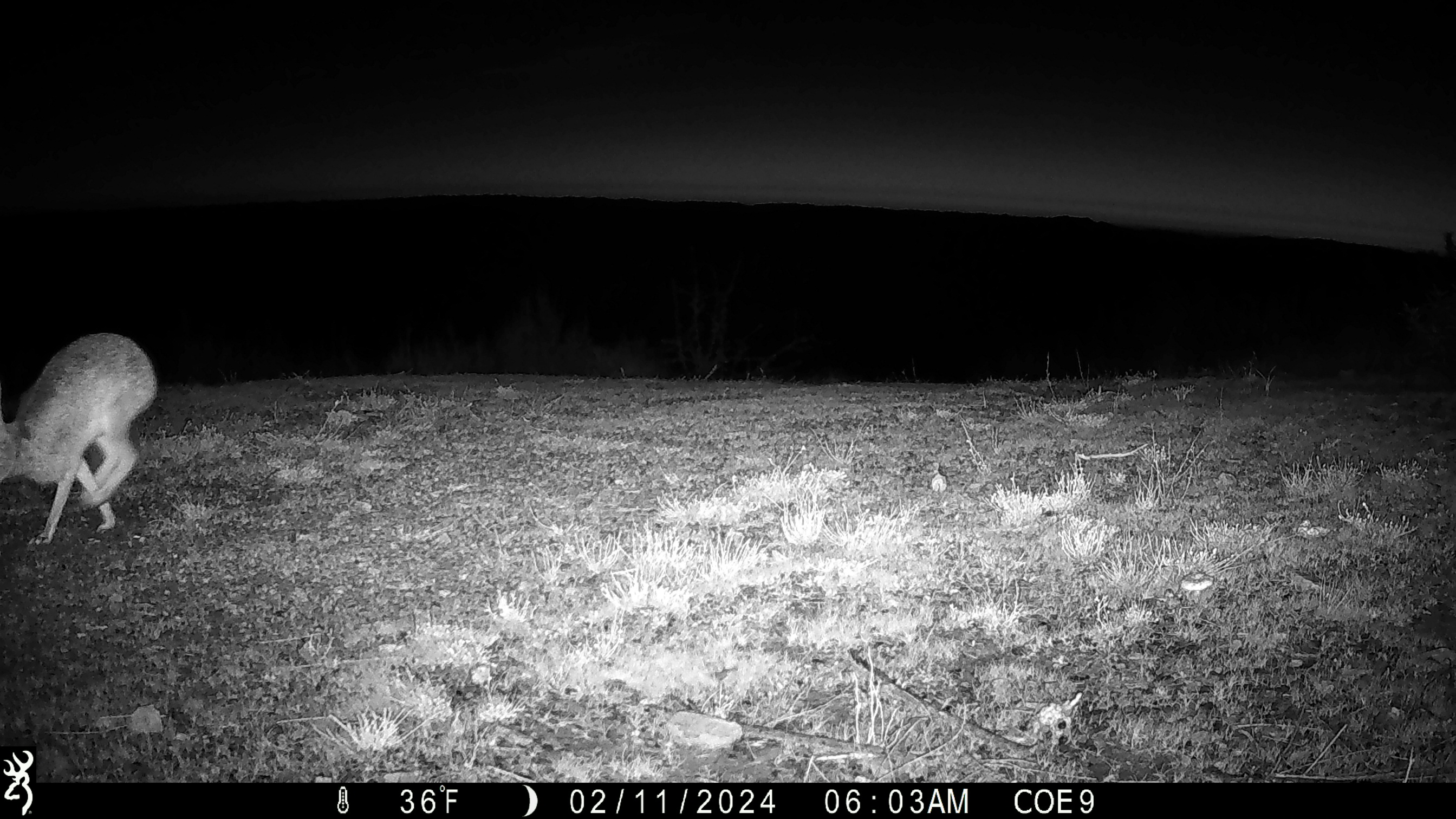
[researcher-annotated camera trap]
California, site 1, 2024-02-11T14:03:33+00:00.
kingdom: Animalia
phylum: Chordata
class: Mammalia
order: Lagomorpha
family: Leporidae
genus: Lepus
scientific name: Lepus californicus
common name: black-tailed jackrabbit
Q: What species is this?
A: Black-tailed jackrabbit (Lepus californicus).